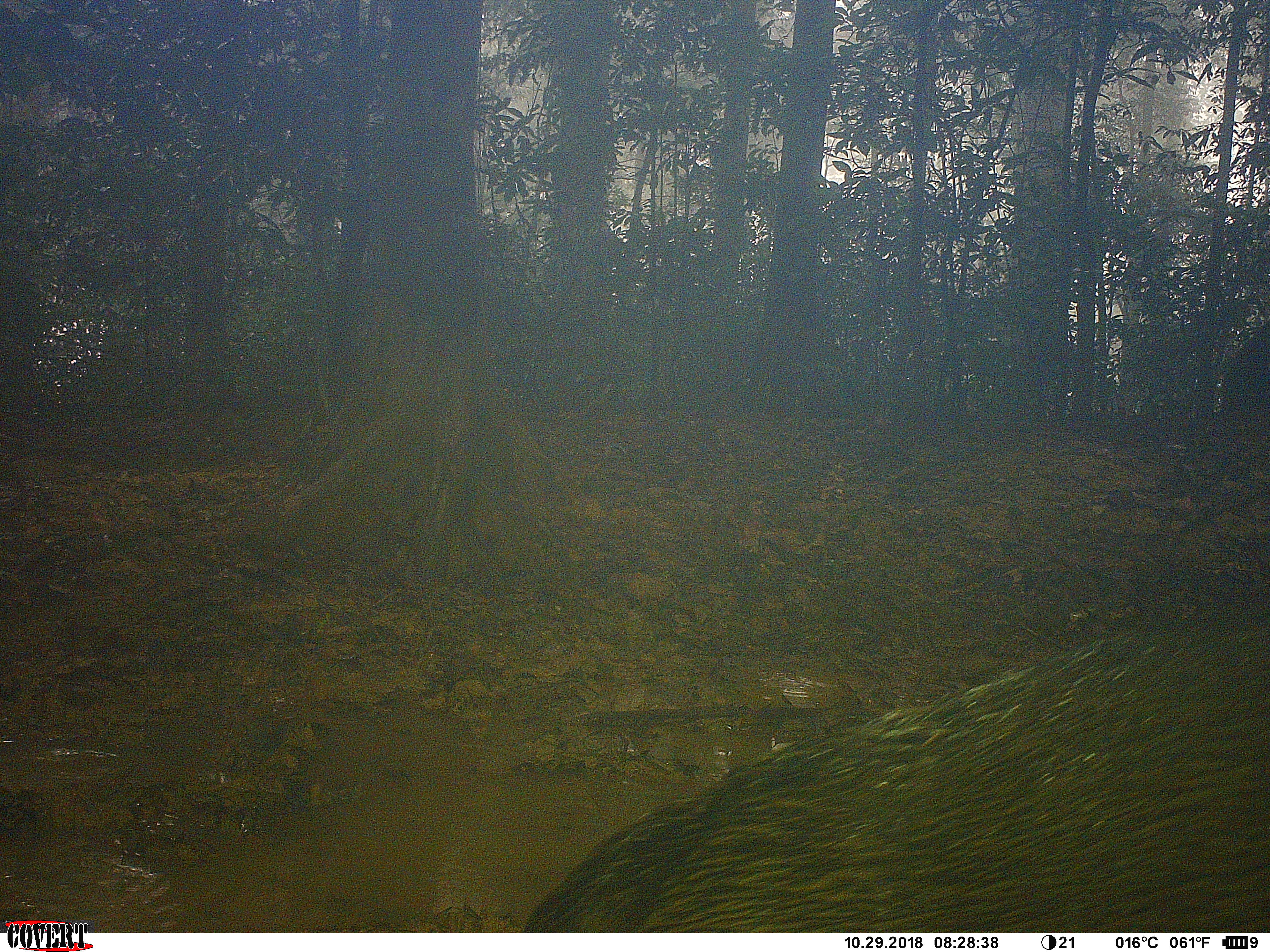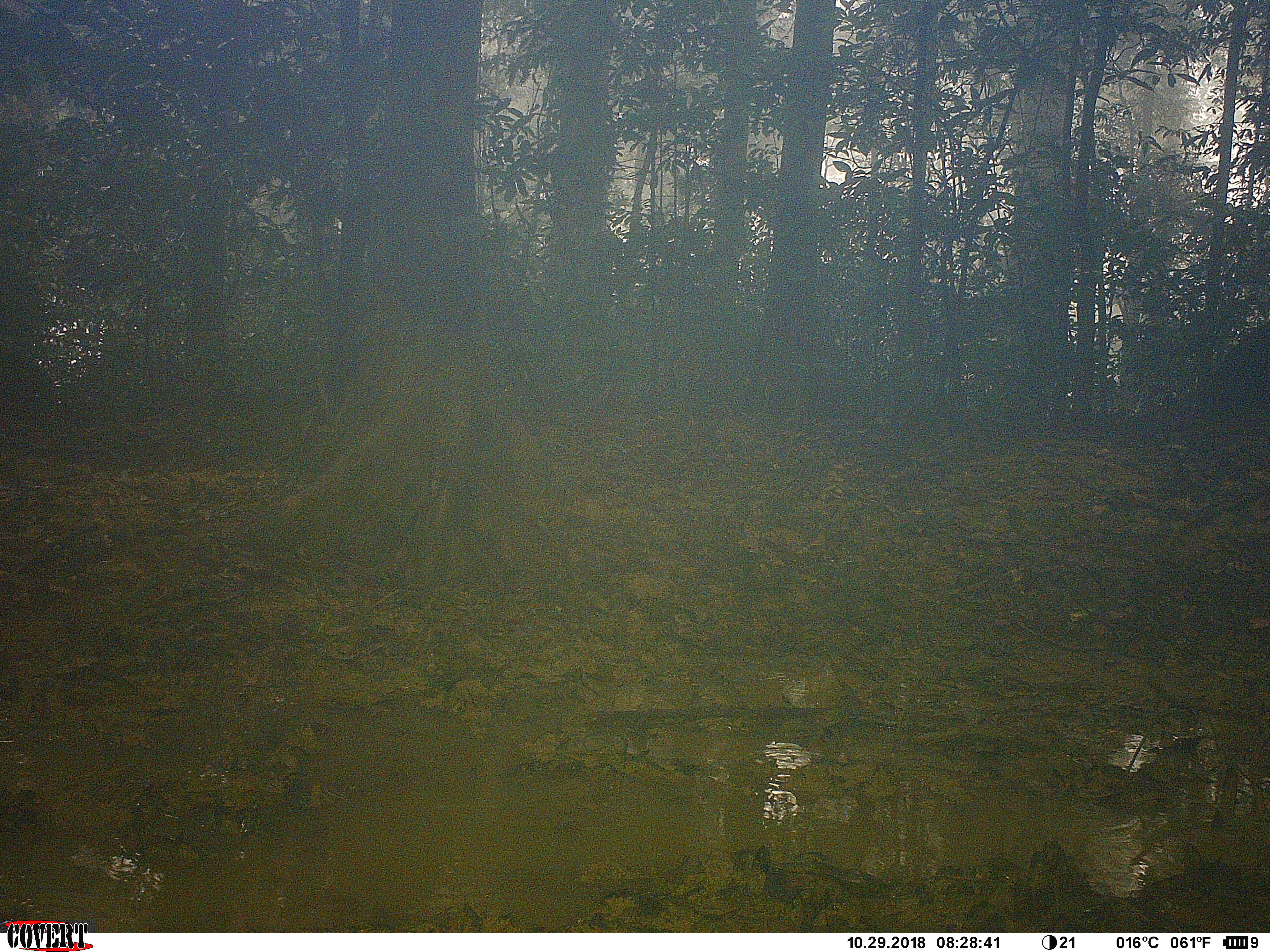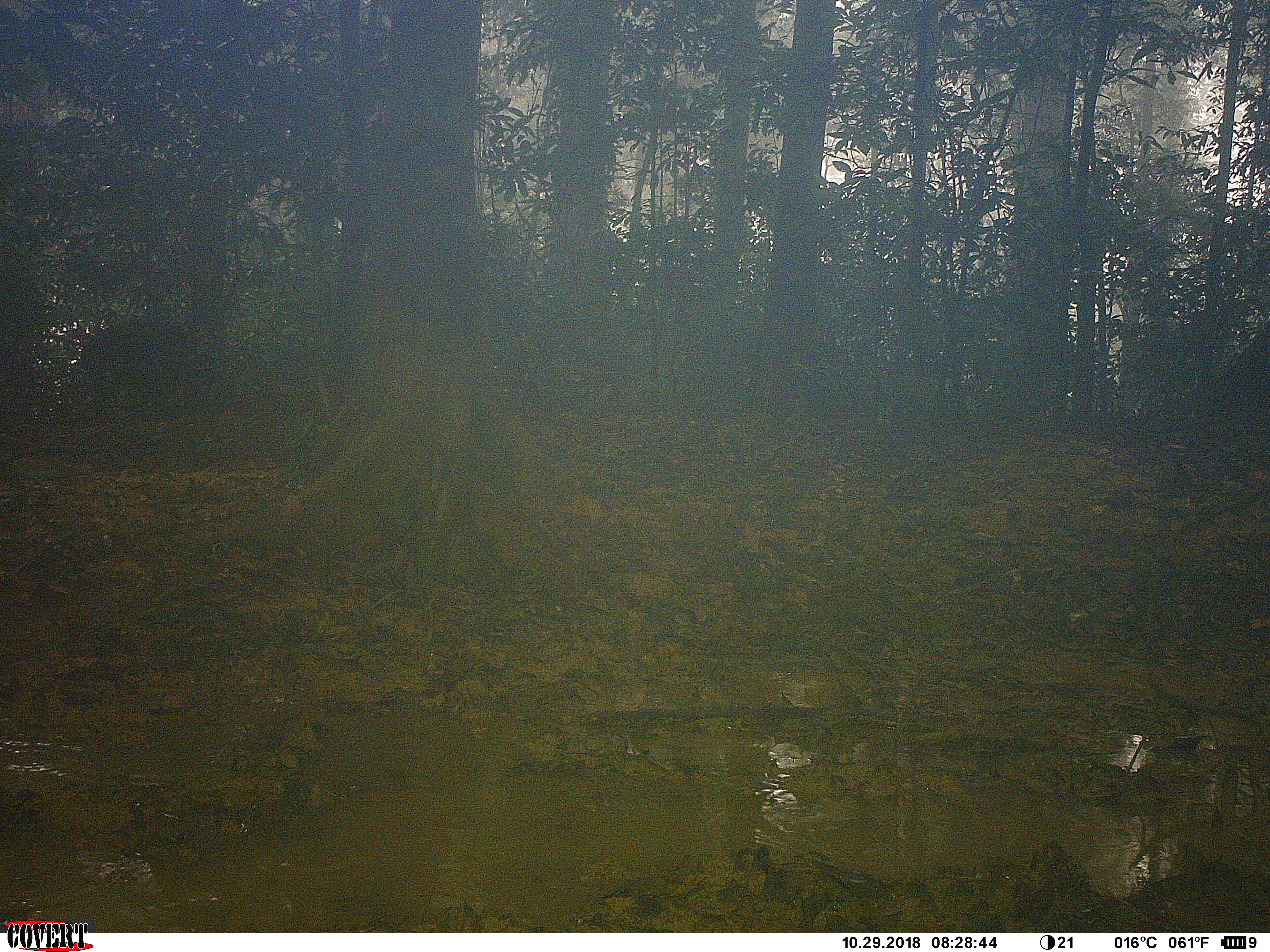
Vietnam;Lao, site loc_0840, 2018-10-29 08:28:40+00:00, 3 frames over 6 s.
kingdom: Animalia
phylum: Chordata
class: Mammalia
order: Artiodactyla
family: Suidae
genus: Sus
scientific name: Sus scrofa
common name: eurasian wild pig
Eurasian wild pig (Sus scrofa). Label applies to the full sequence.